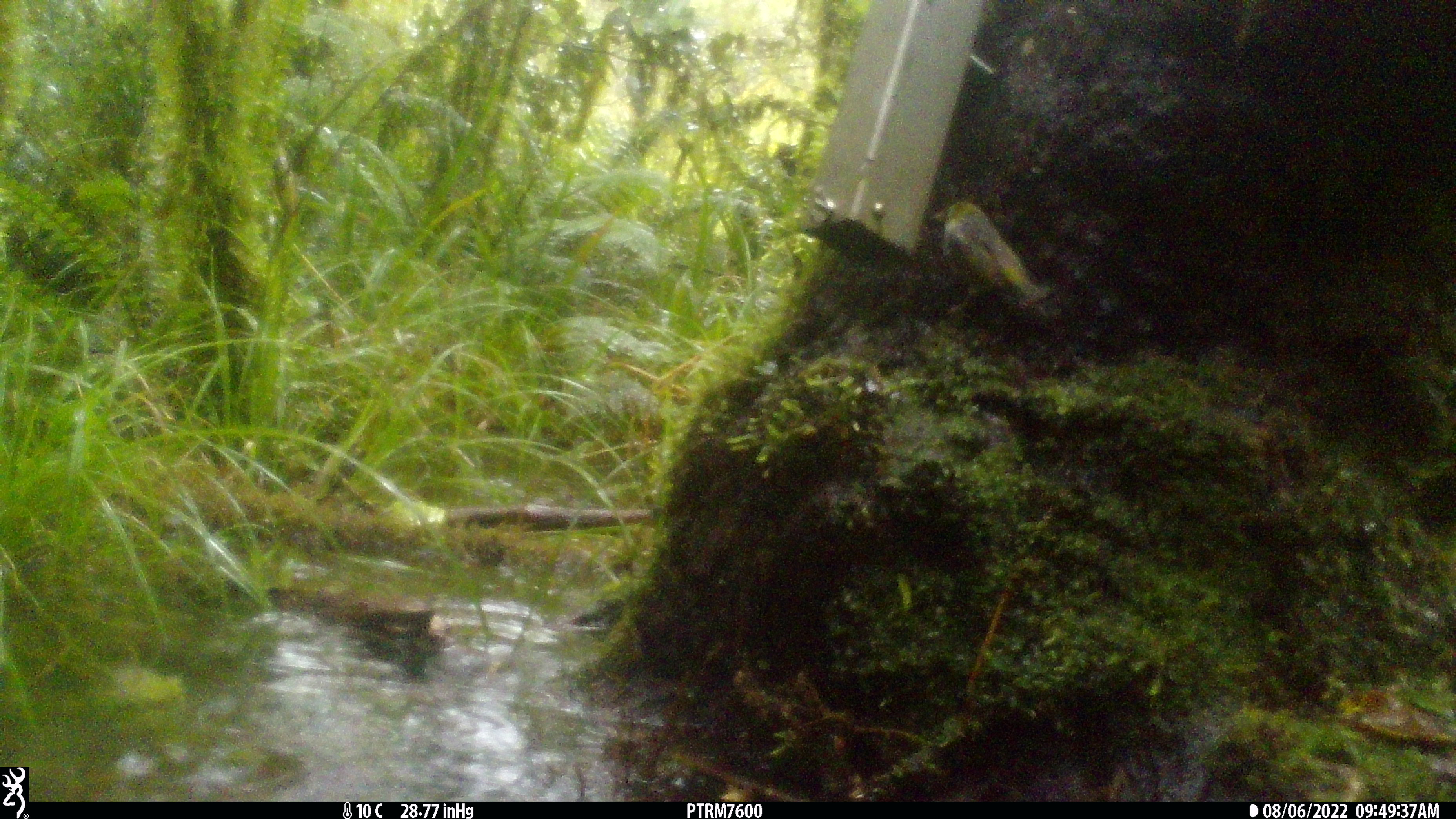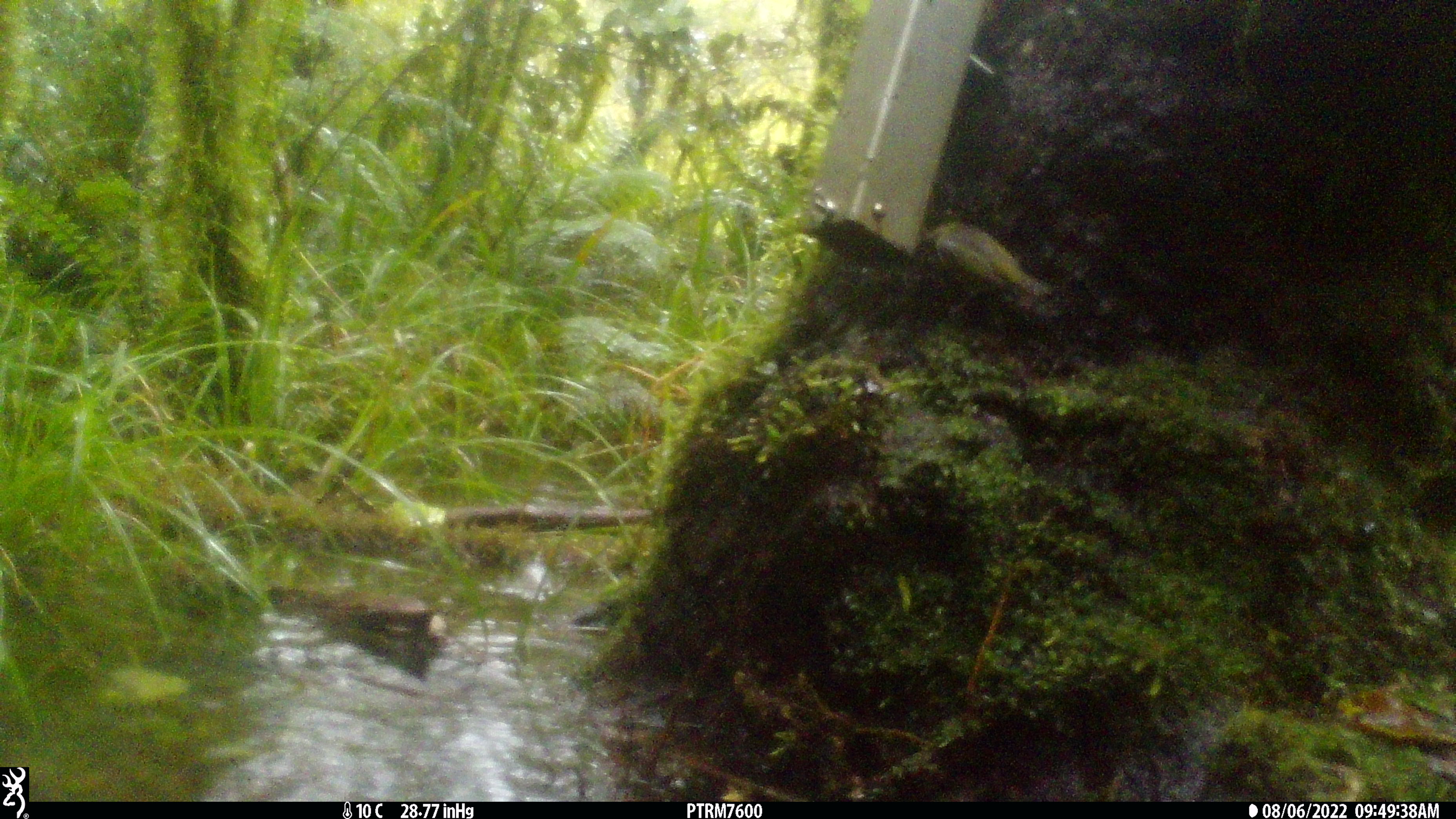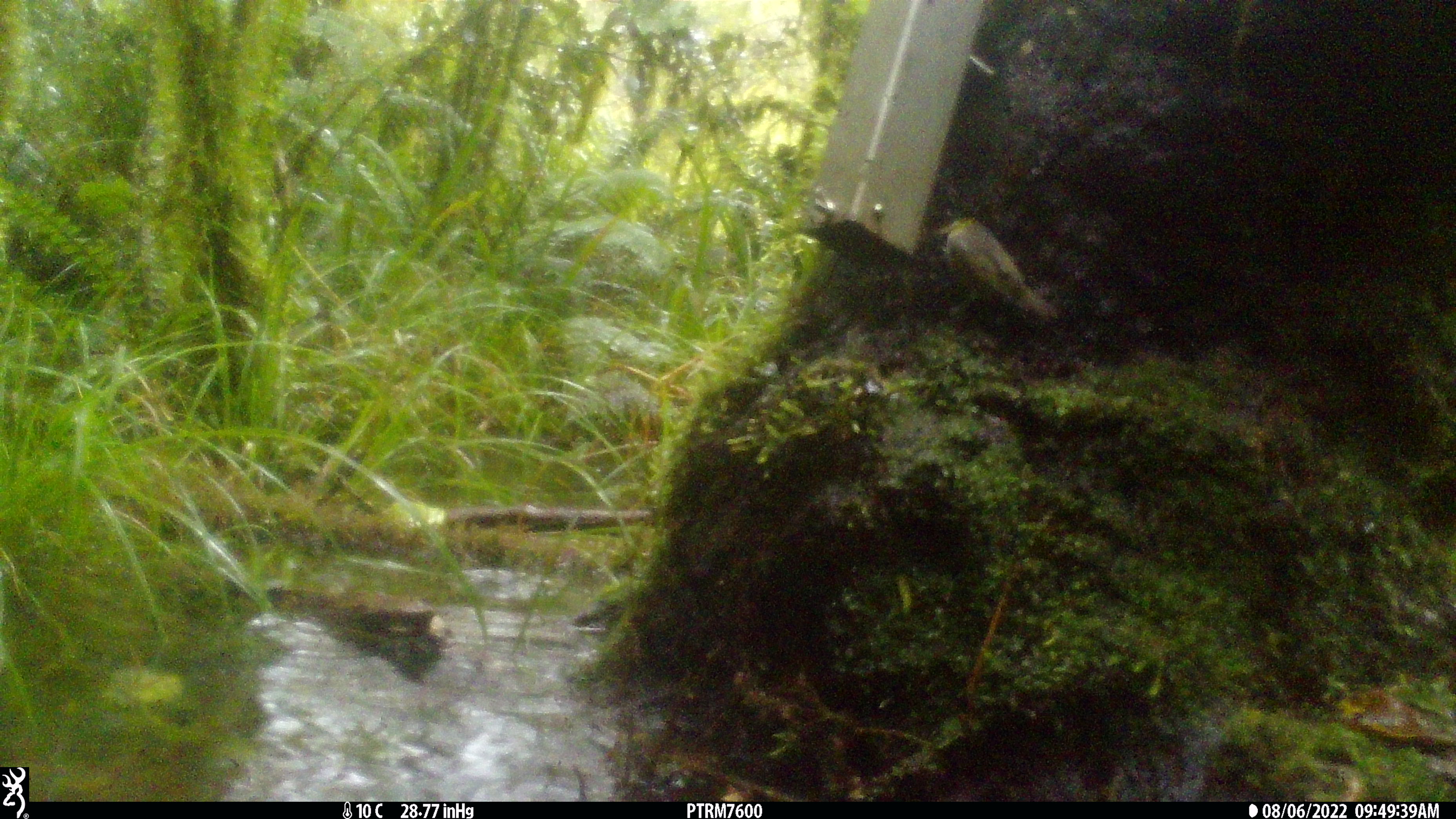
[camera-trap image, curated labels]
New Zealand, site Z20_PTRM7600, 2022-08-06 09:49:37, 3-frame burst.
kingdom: Animalia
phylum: Chordata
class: Aves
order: Passeriformes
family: Zosteropidae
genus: Zosterops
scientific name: Zosterops lateralis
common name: silvereye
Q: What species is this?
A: Silvereye (Zosterops lateralis).